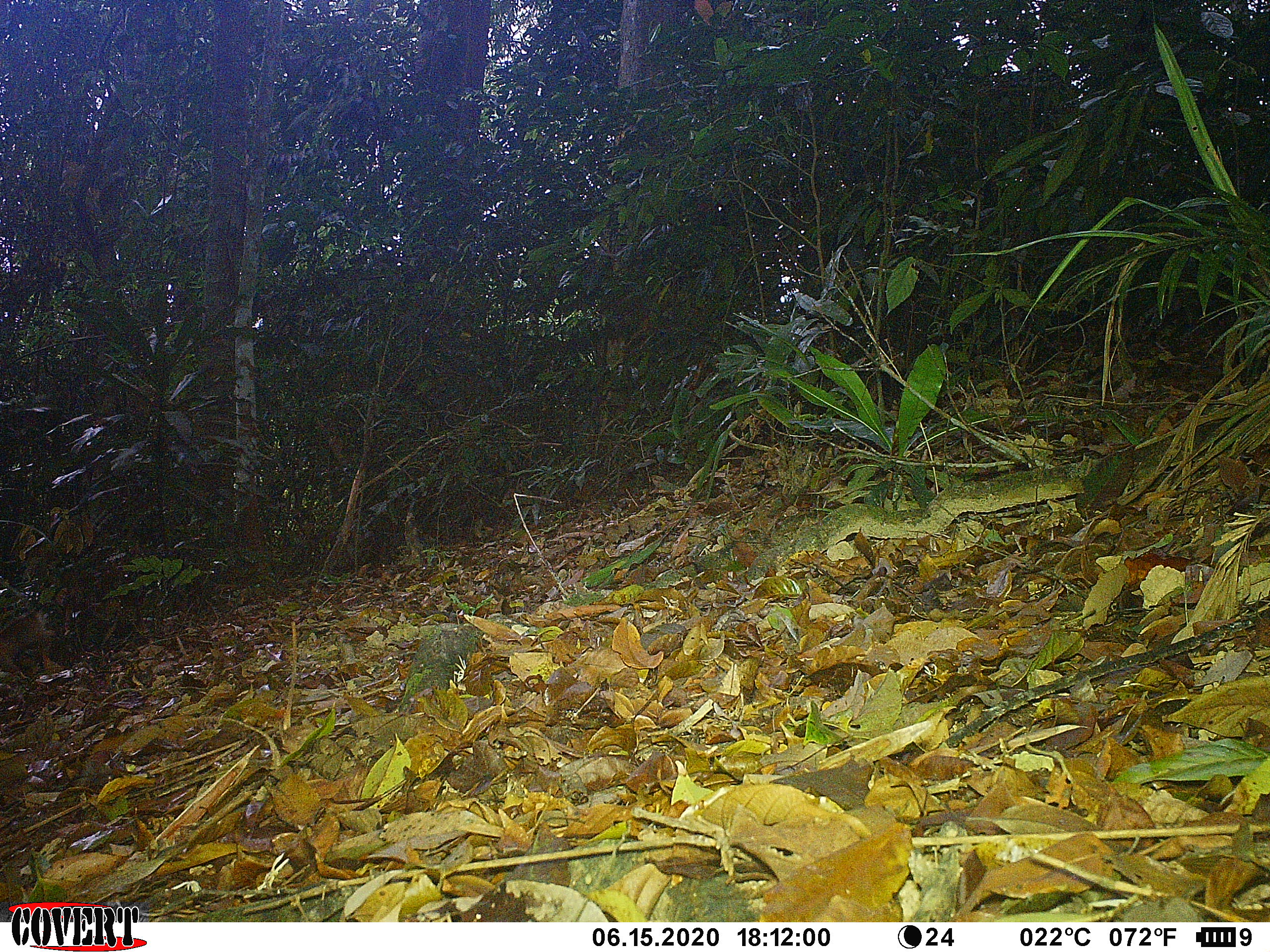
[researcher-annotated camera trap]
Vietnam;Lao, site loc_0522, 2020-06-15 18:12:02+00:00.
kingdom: Animalia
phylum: Chordata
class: Mammalia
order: Primates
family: Cercopithecidae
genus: Macaca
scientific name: Macaca nemestrina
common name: pig-tailed macaque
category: pig tailed macaque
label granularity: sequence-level